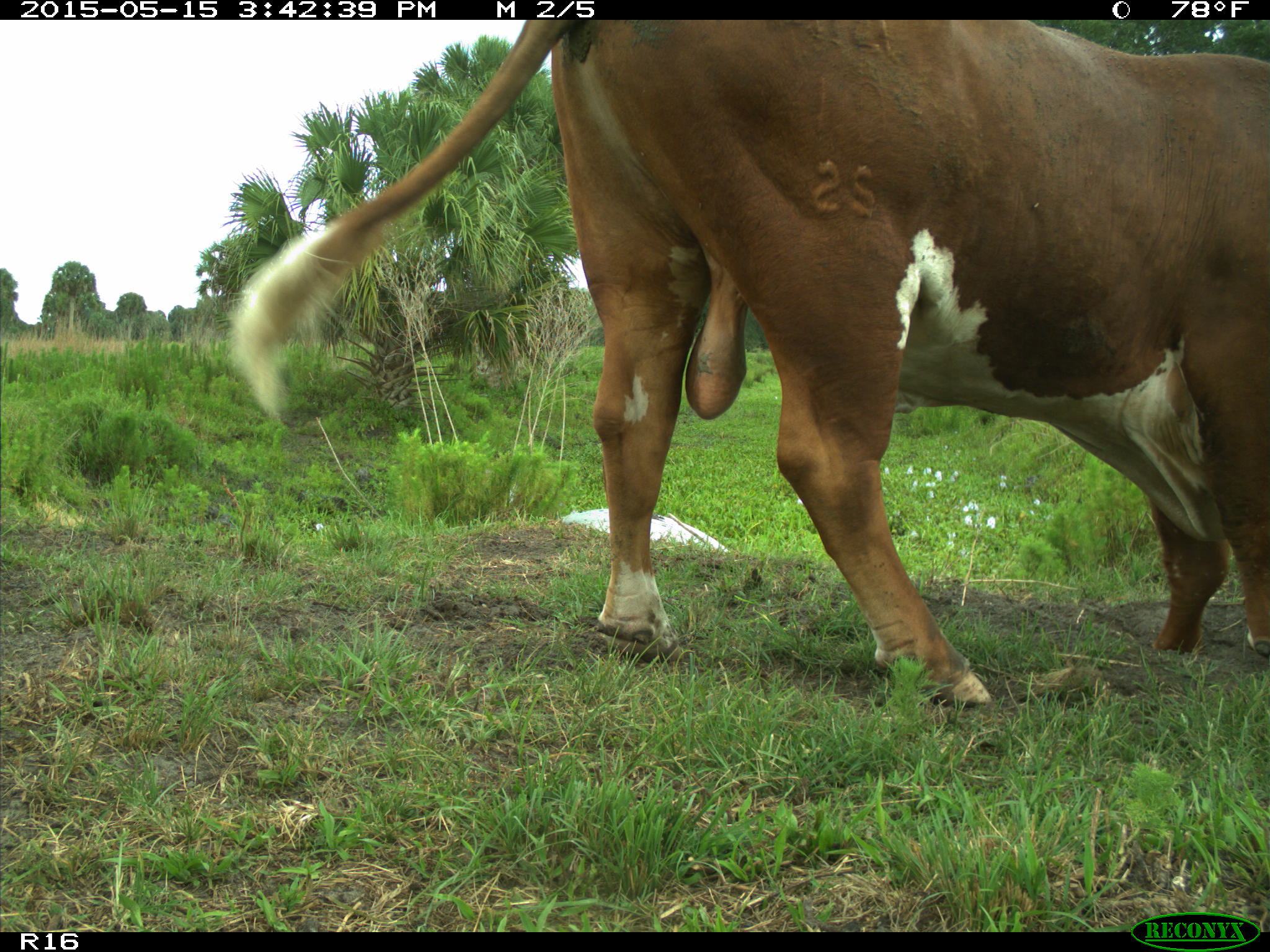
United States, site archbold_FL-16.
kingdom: Animalia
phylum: Chordata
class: Mammalia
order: Artiodactyla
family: Bovidae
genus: Bos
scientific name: Bos taurus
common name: domestic cow